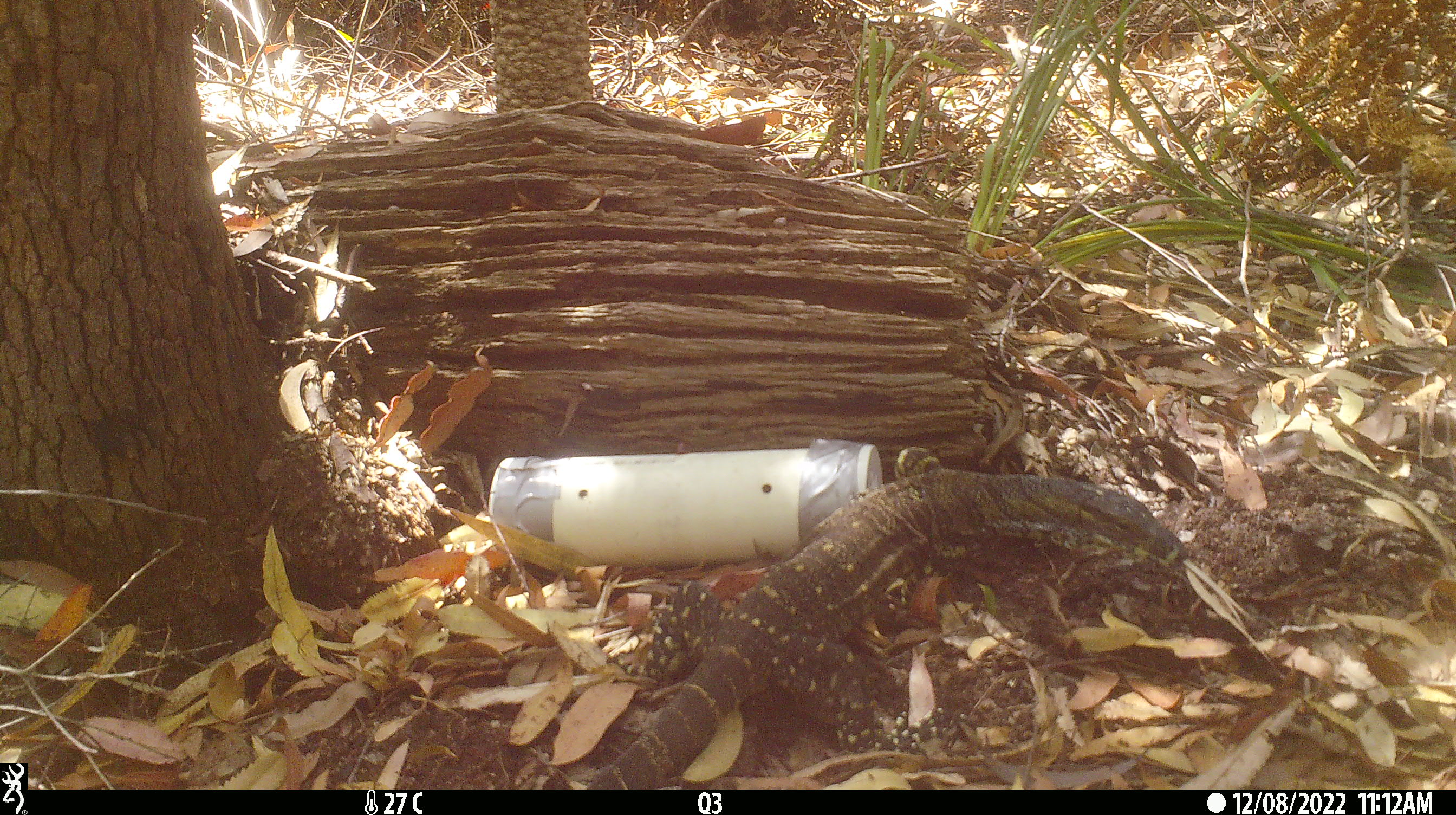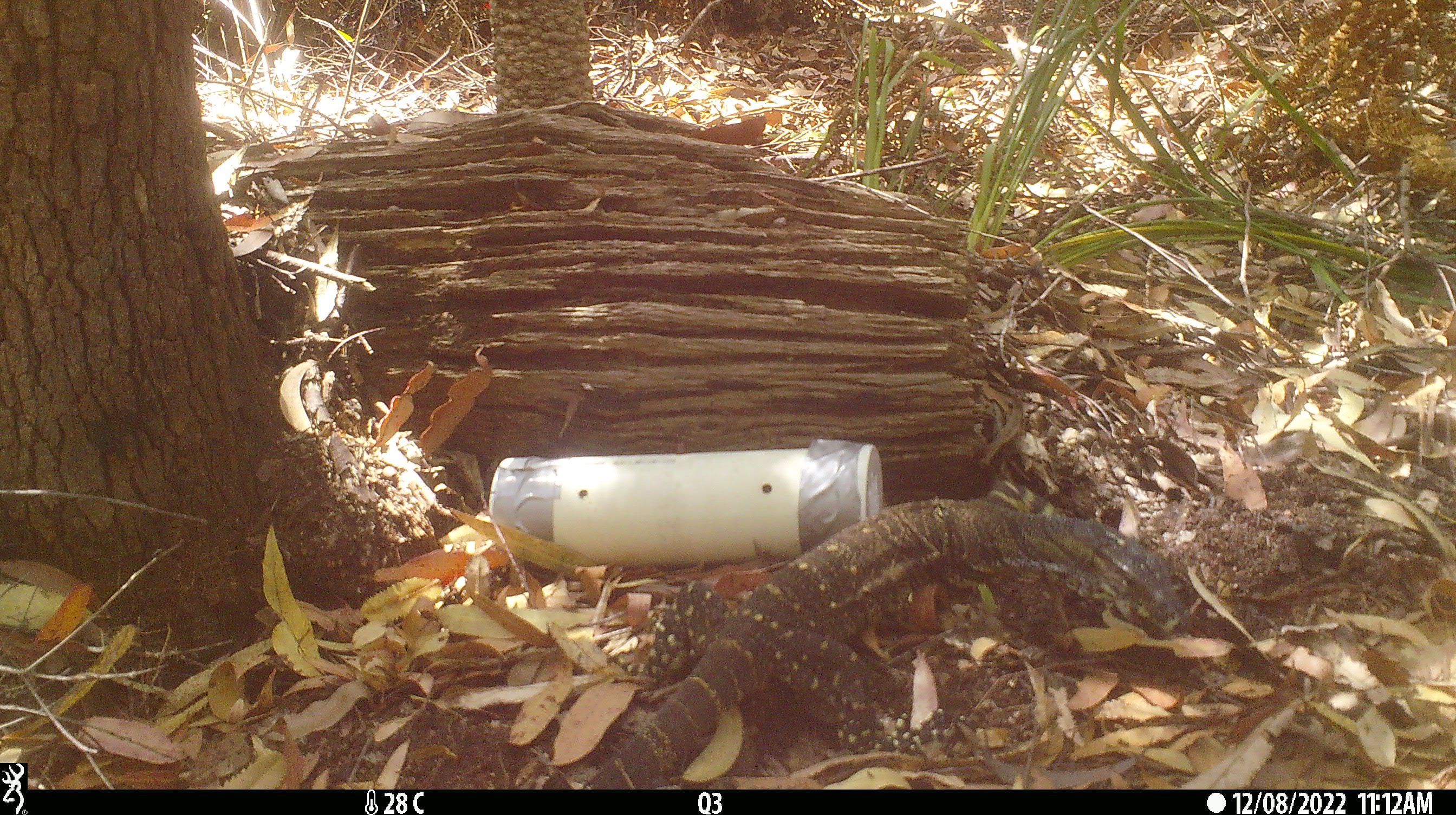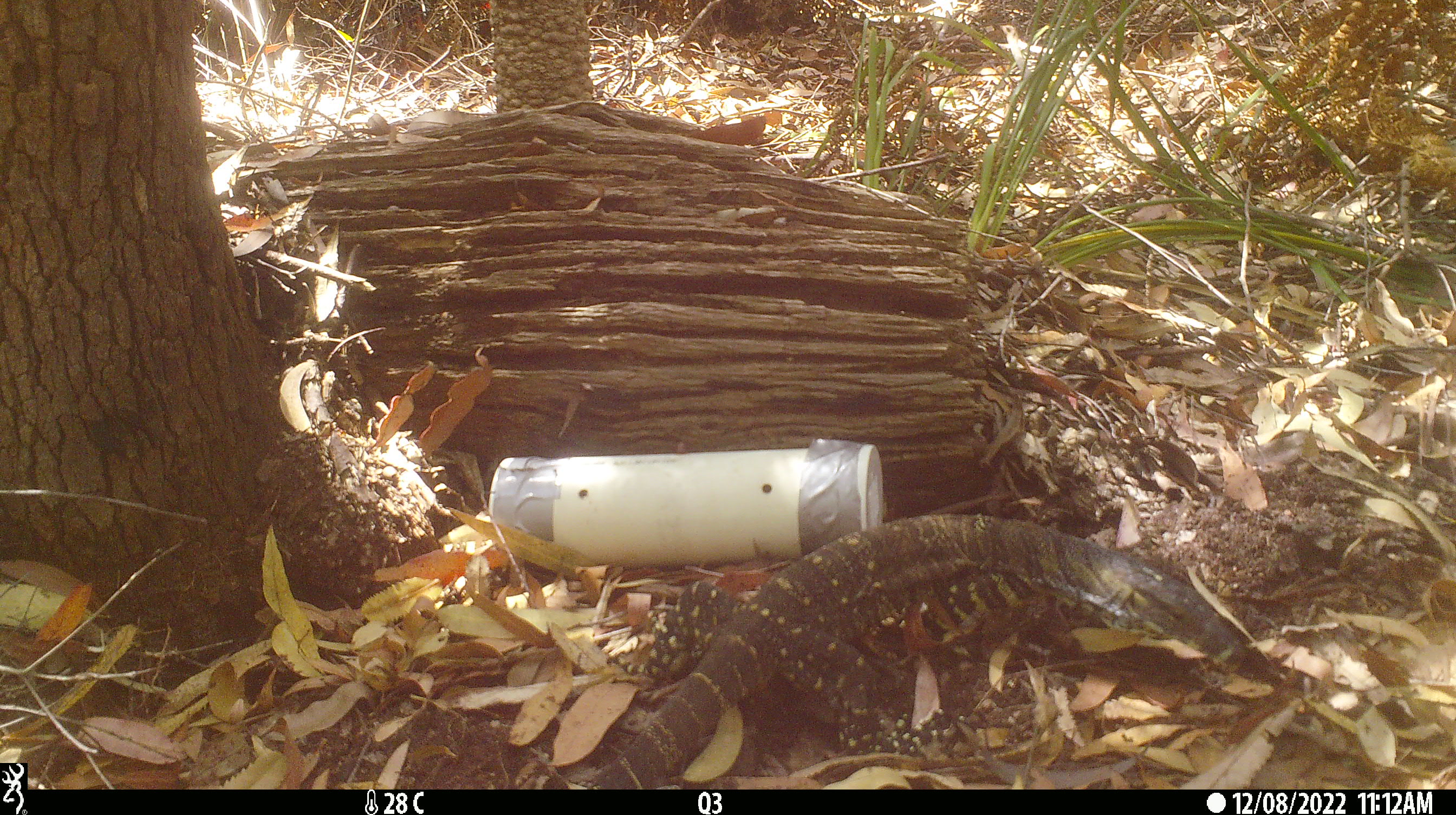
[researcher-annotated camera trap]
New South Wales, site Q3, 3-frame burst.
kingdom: Animalia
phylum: Chordata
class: Reptilia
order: Squamata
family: Varanidae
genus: Varanus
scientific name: Varanus varius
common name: lace monitor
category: goanna